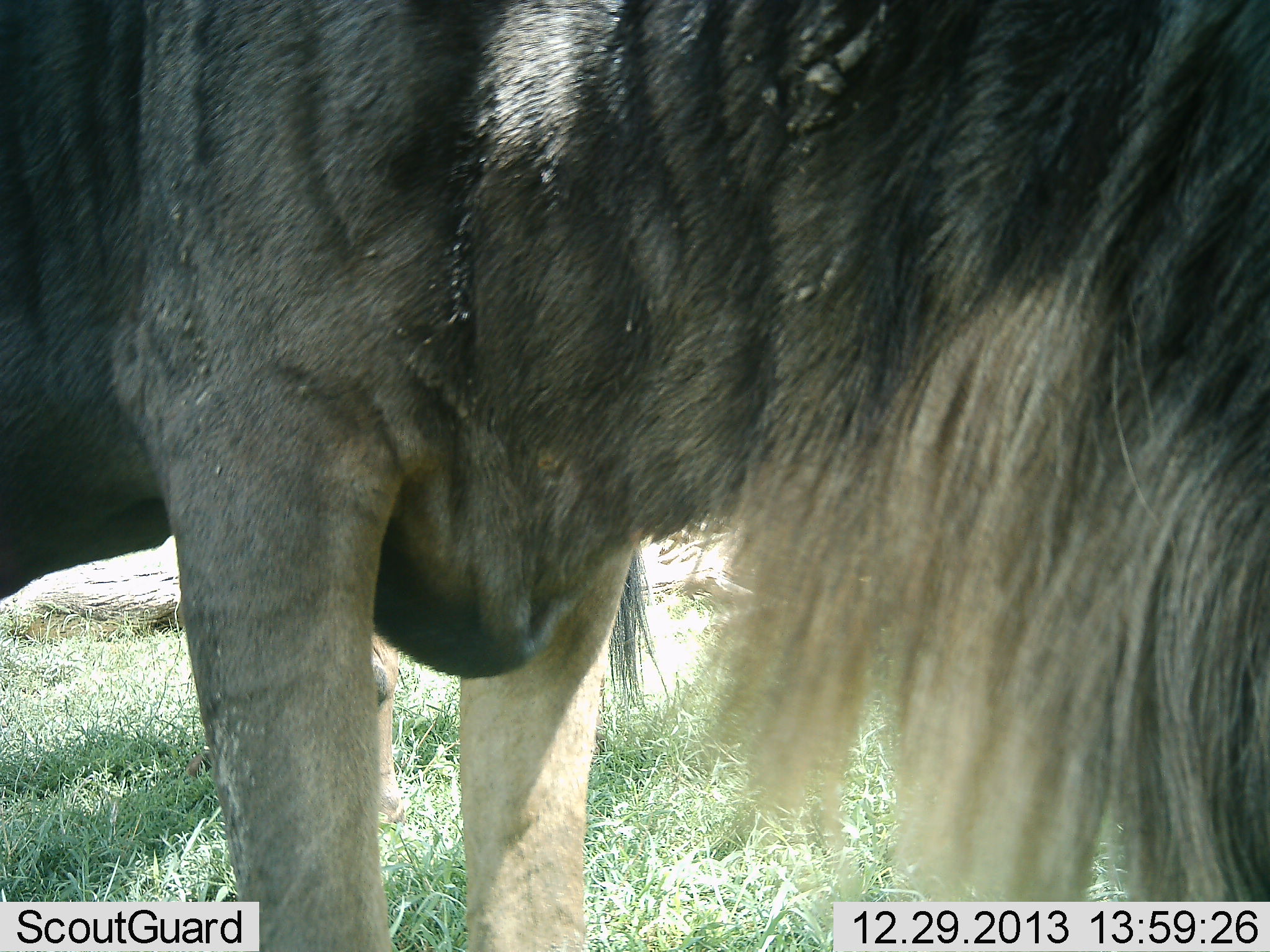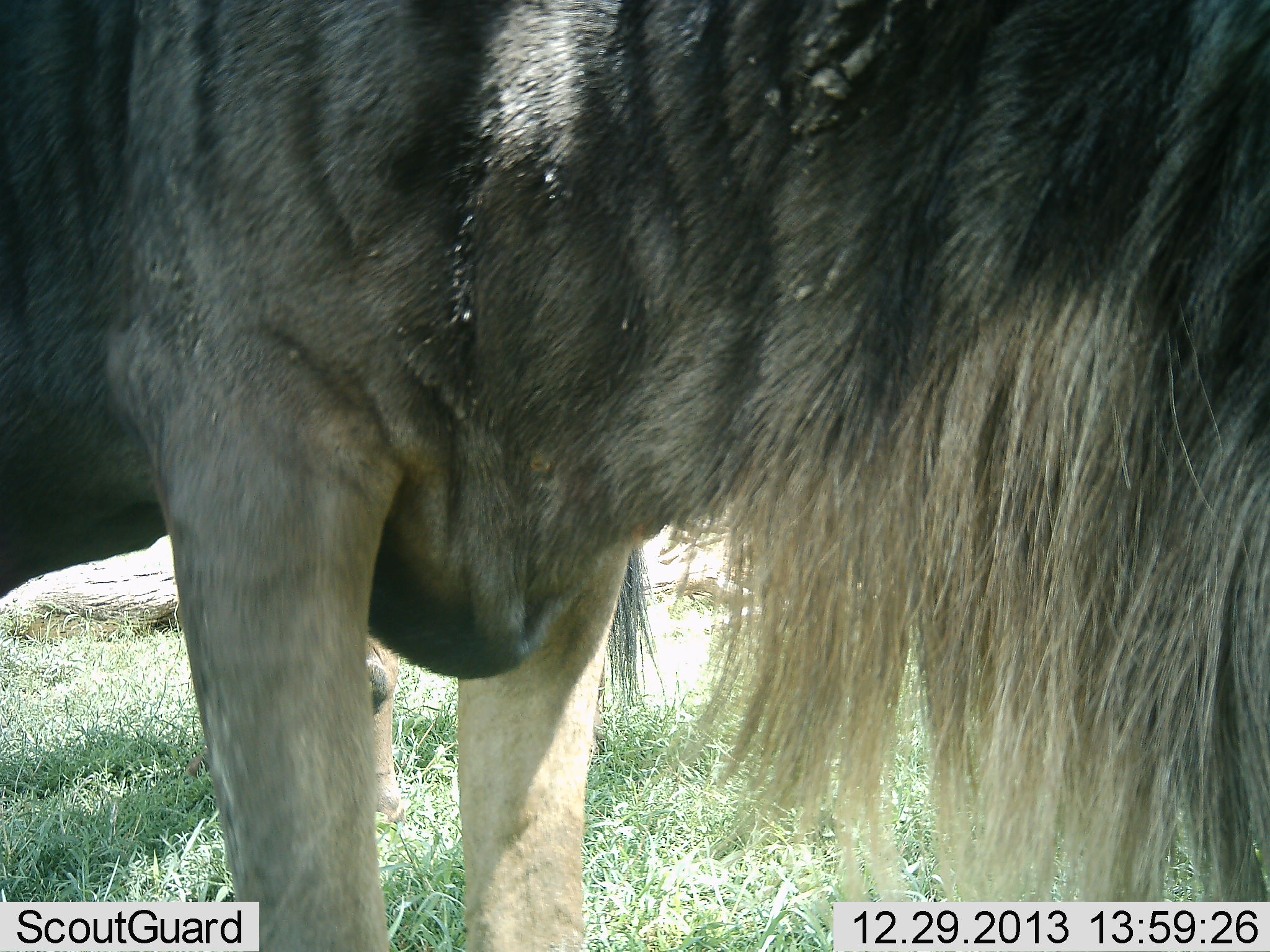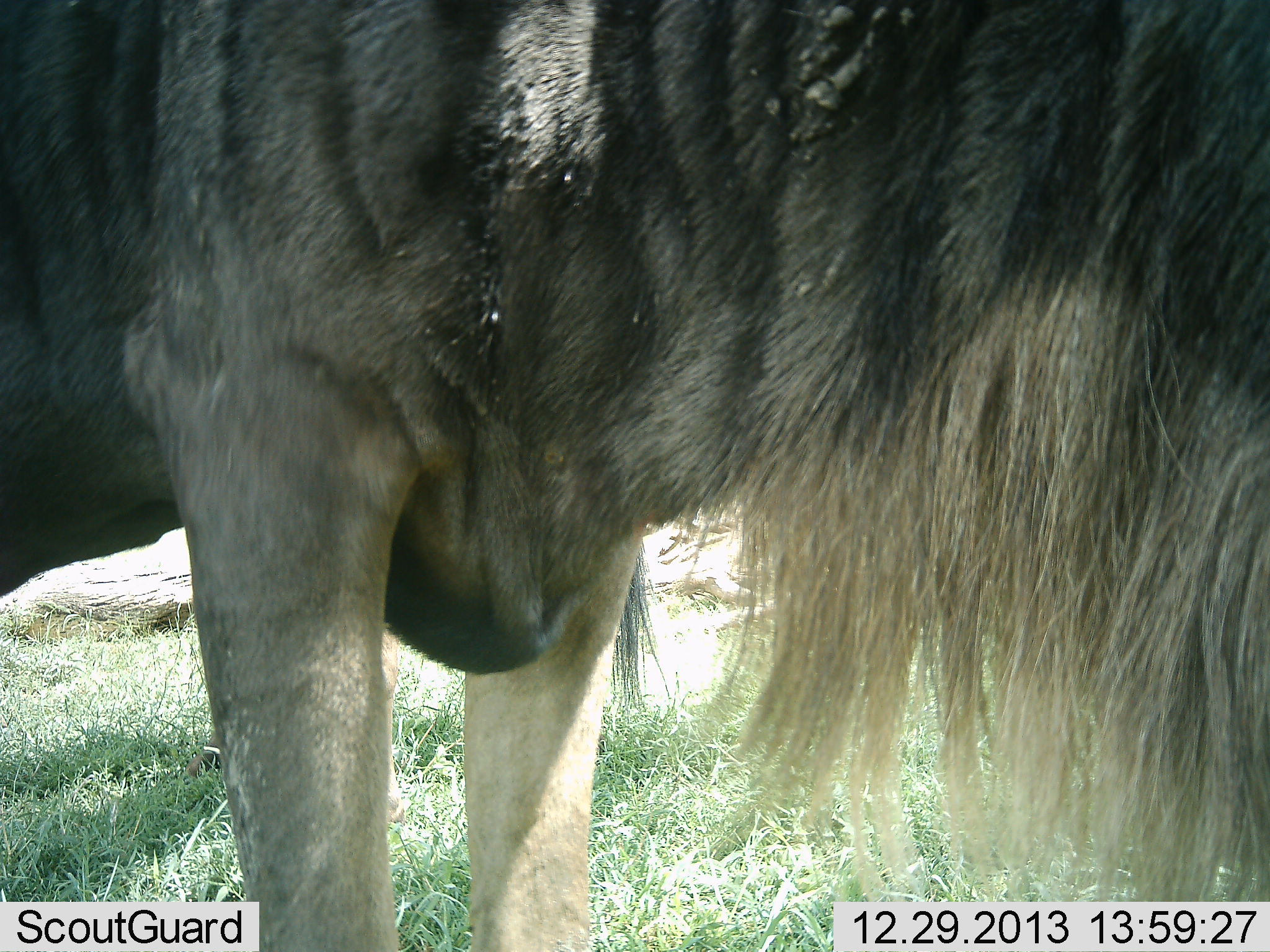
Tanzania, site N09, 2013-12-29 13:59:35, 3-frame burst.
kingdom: Animalia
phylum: Chordata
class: Mammalia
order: Artiodactyla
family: Bovidae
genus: Connochaetes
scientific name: Connochaetes taurinus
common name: blue wildebeest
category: wildebeest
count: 1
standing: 90%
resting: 0%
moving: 10%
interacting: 0%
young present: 0%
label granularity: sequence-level